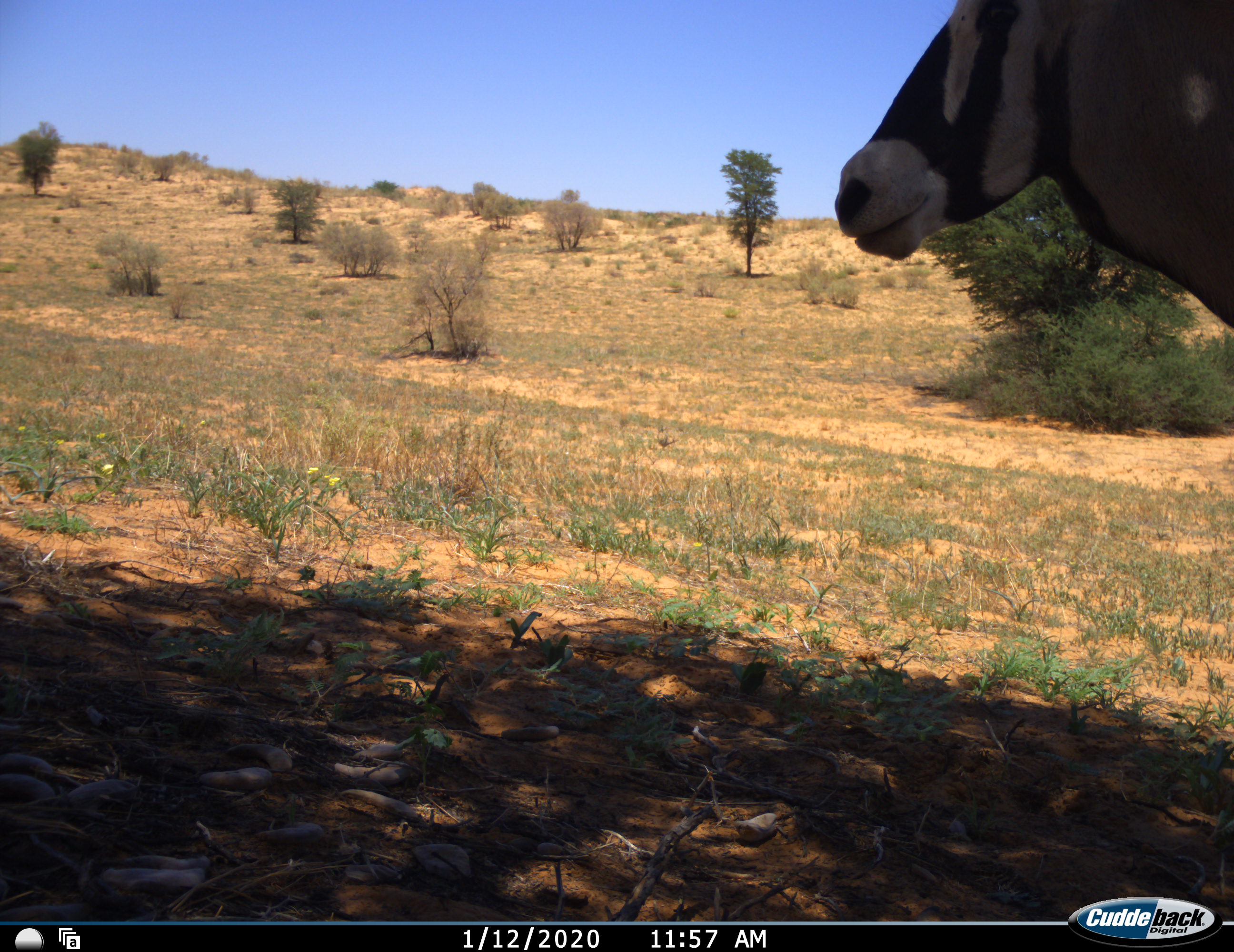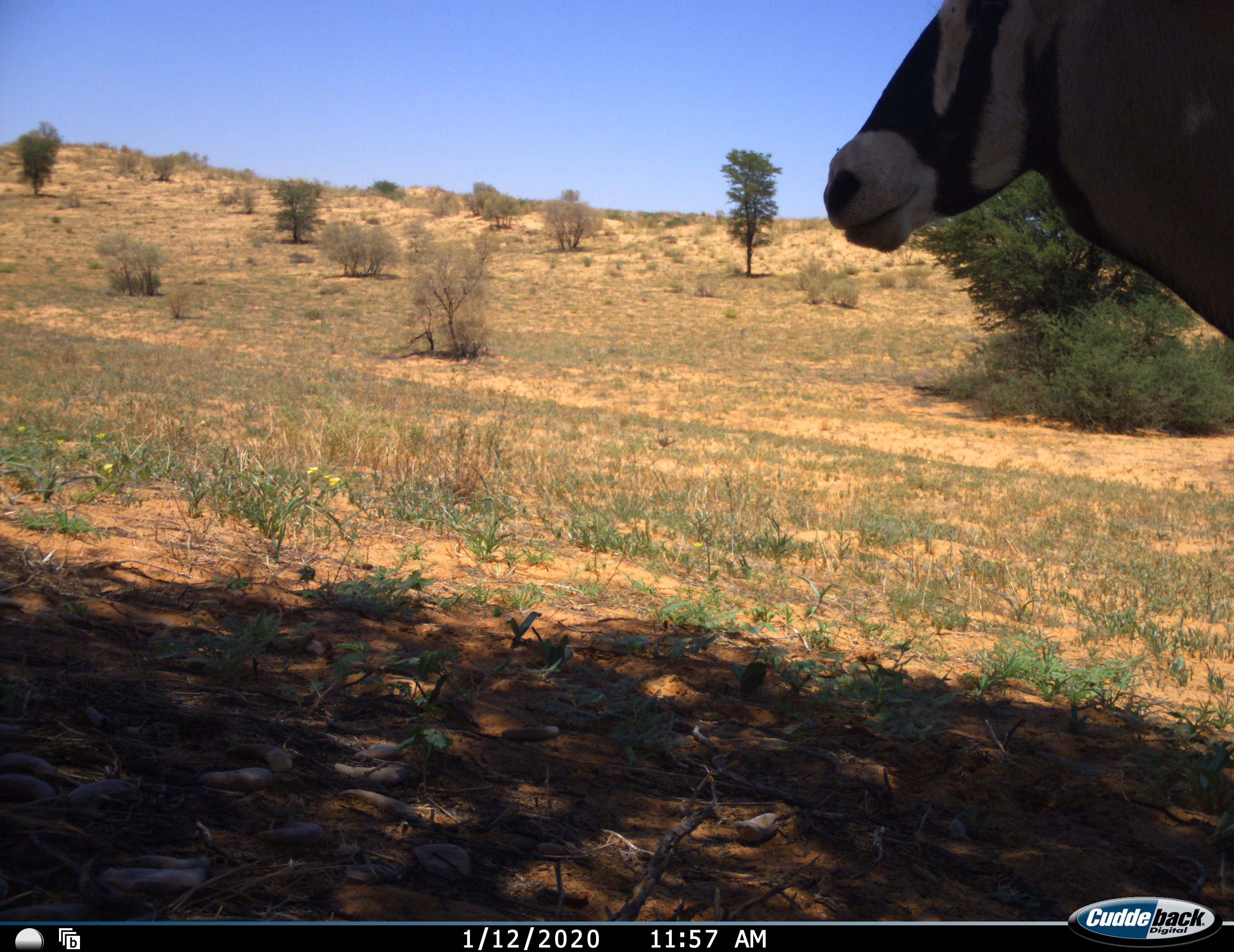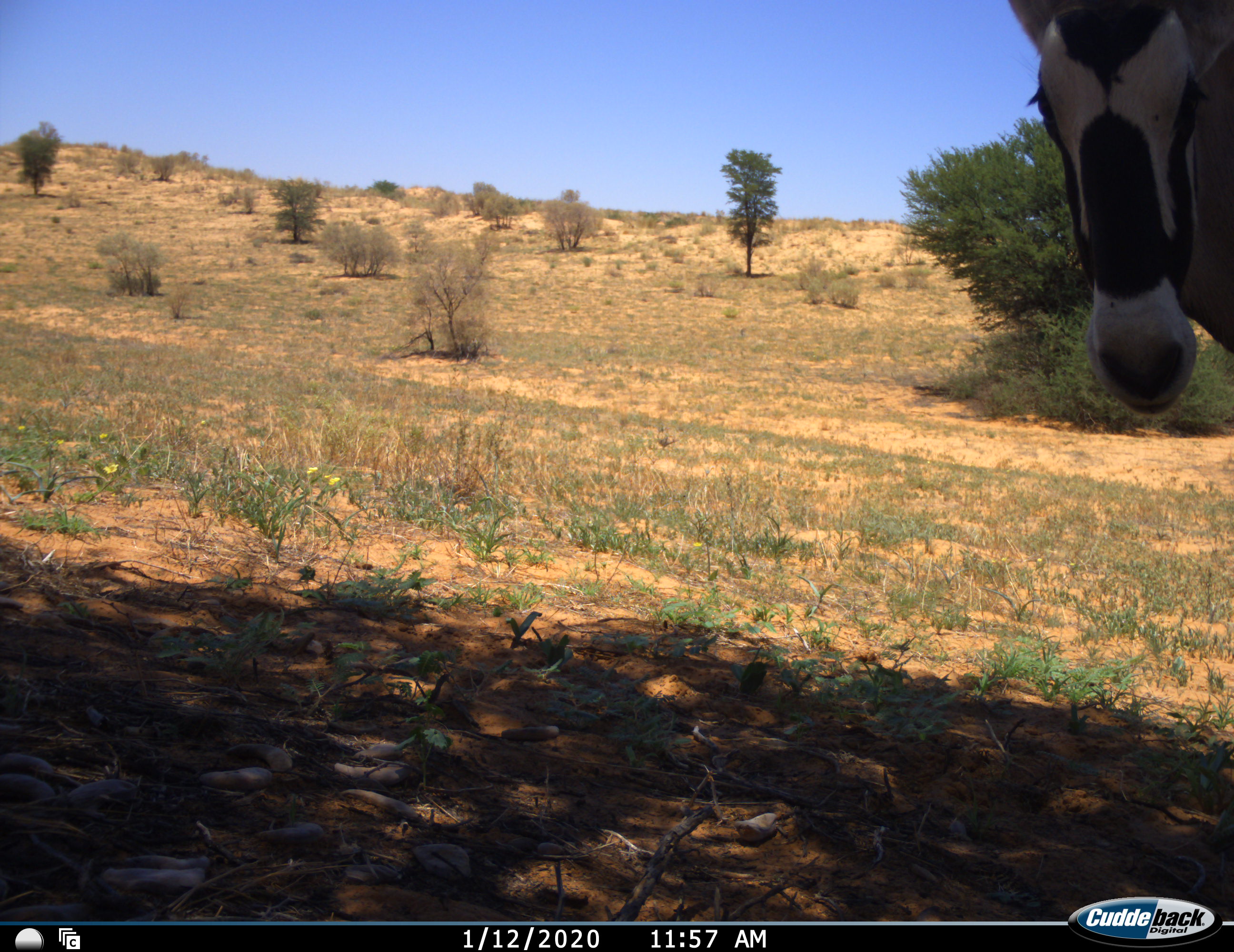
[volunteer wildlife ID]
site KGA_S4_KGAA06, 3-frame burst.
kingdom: Animalia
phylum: Chordata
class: Mammalia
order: Artiodactyla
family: Bovidae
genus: Oryx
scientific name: Oryx gazella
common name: gemsbok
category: oryx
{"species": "oryx (gemsbok) (Oryx gazella)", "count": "1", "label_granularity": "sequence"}